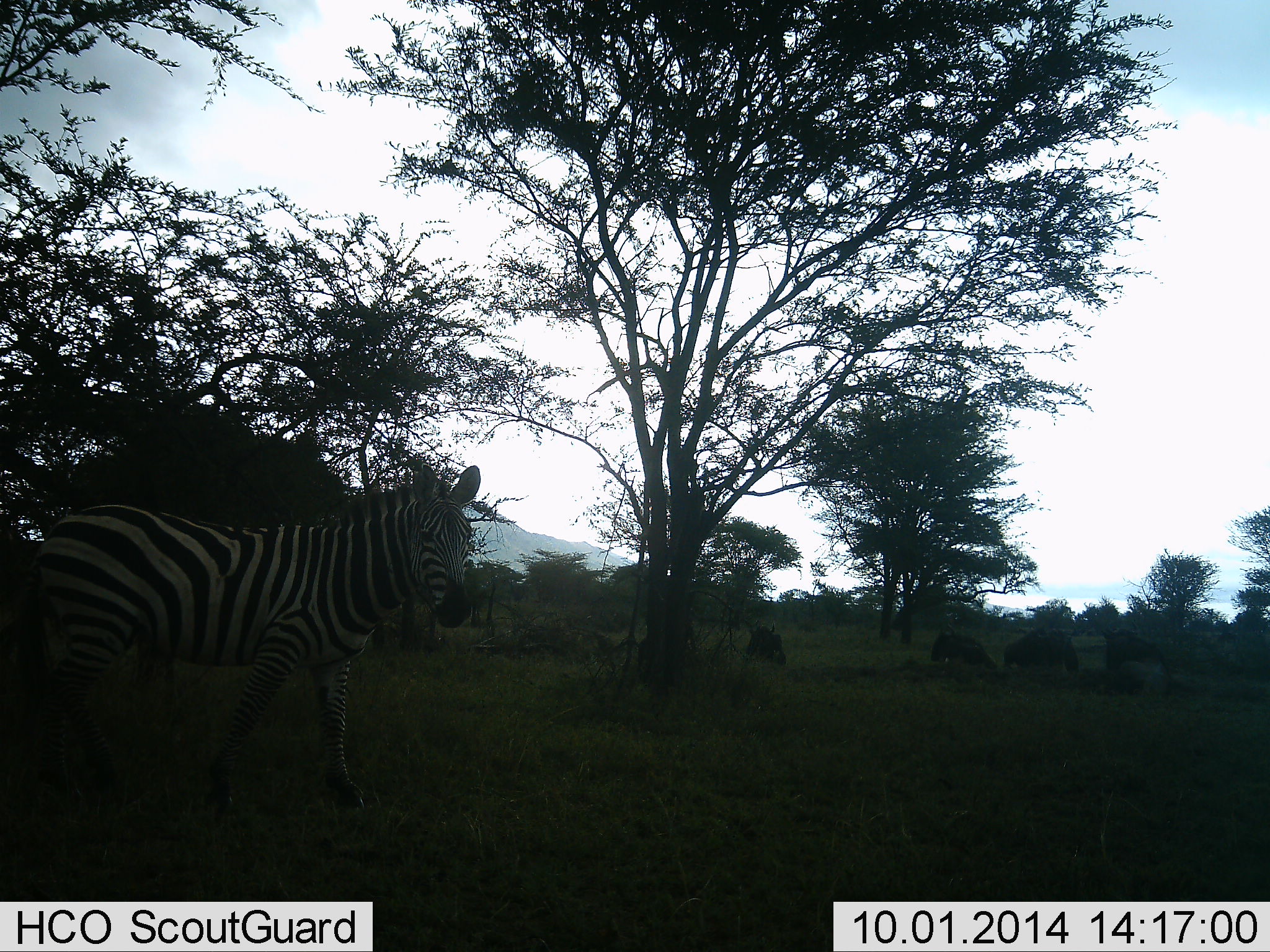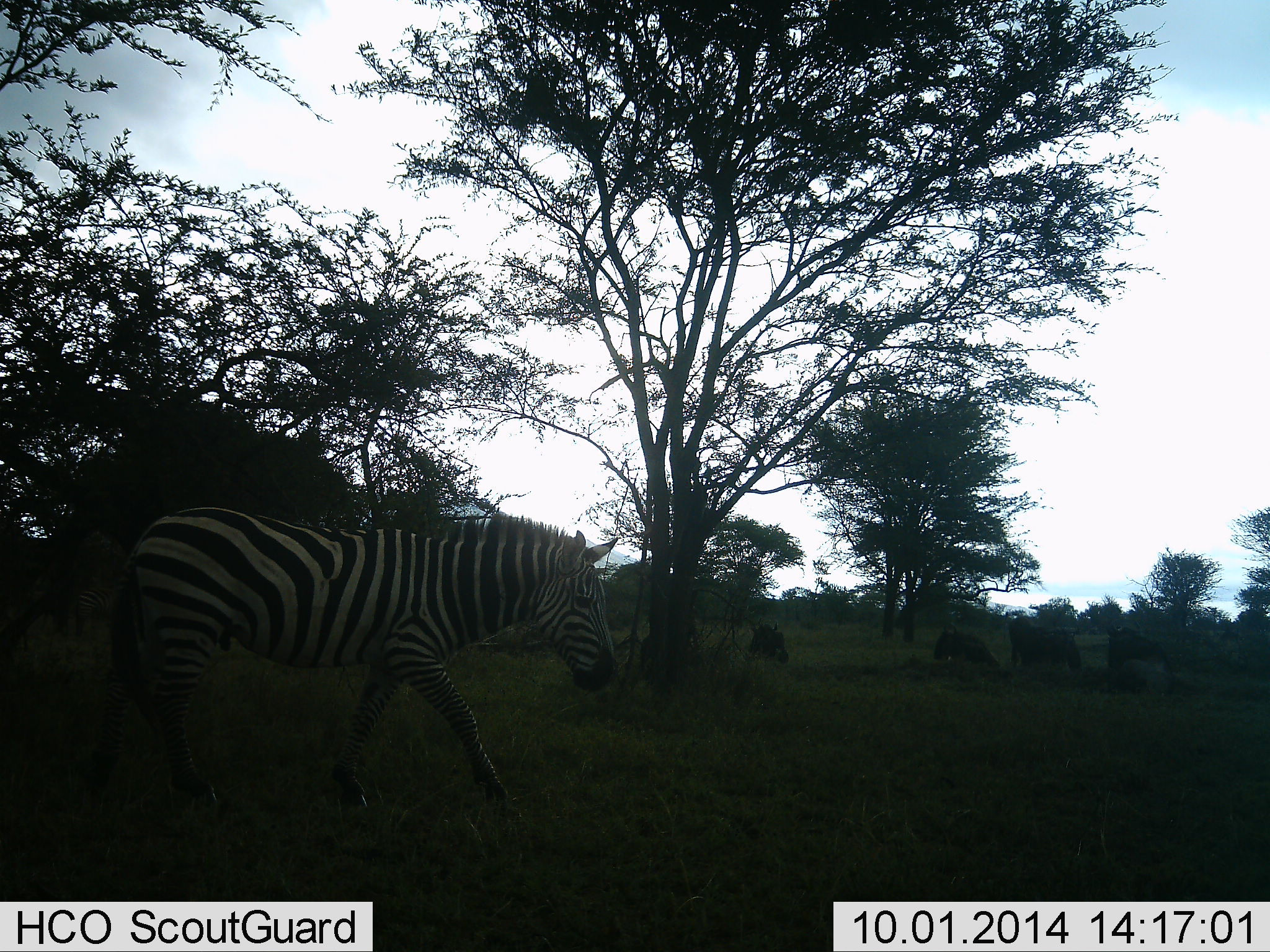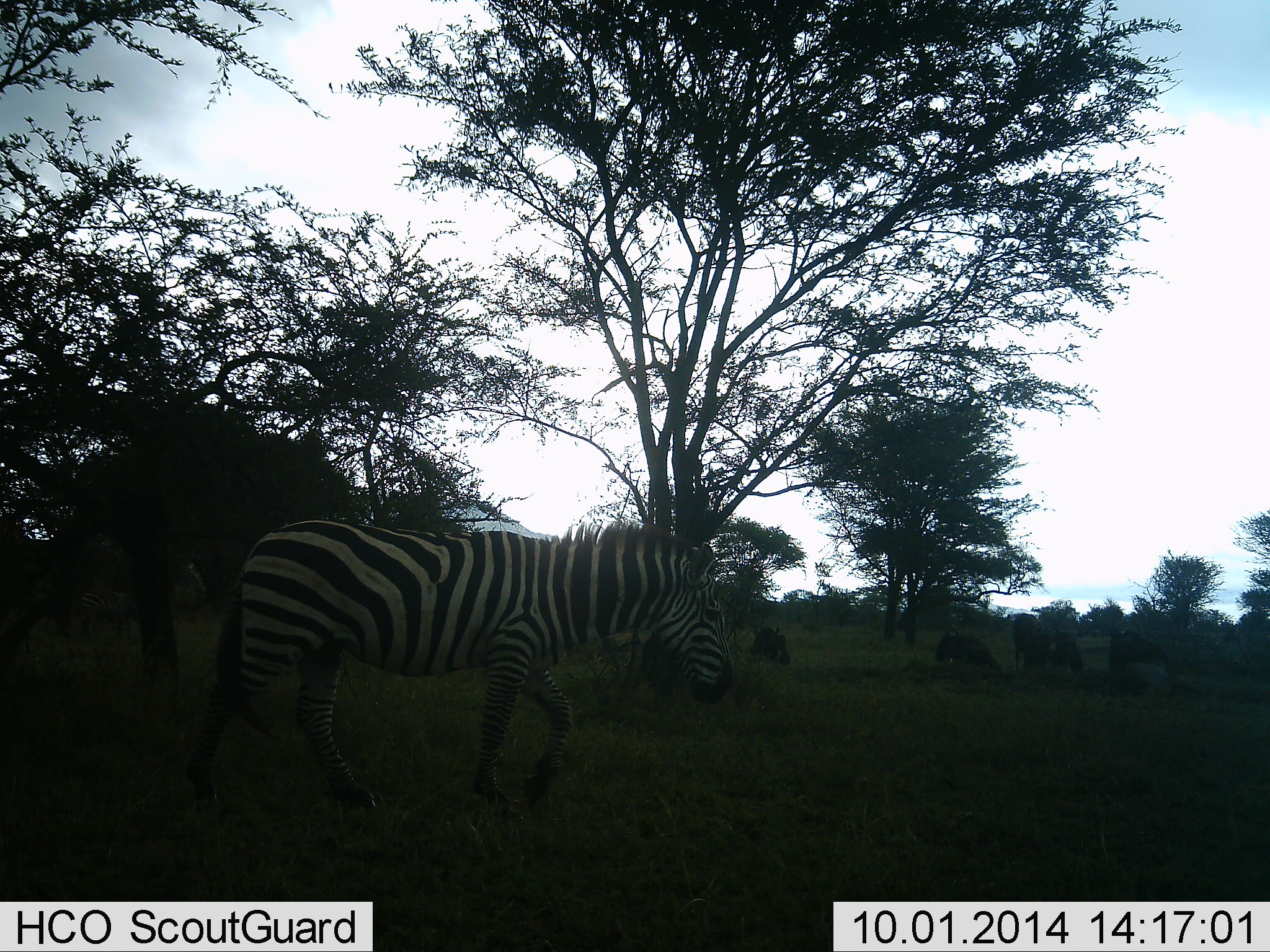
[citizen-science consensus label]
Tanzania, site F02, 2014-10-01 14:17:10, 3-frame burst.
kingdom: Animalia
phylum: Chordata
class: Mammalia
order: Artiodactyla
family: Bovidae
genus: Connochaetes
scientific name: Connochaetes taurinus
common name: blue wildebeest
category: wildebeest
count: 4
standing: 50%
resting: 62%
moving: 0%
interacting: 0%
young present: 0%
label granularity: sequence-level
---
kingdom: Animalia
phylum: Chordata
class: Mammalia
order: Perissodactyla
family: Equidae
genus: Equus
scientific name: Equus quagga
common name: plains zebra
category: zebra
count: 1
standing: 10%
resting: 0%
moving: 95%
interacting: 0%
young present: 0%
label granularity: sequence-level